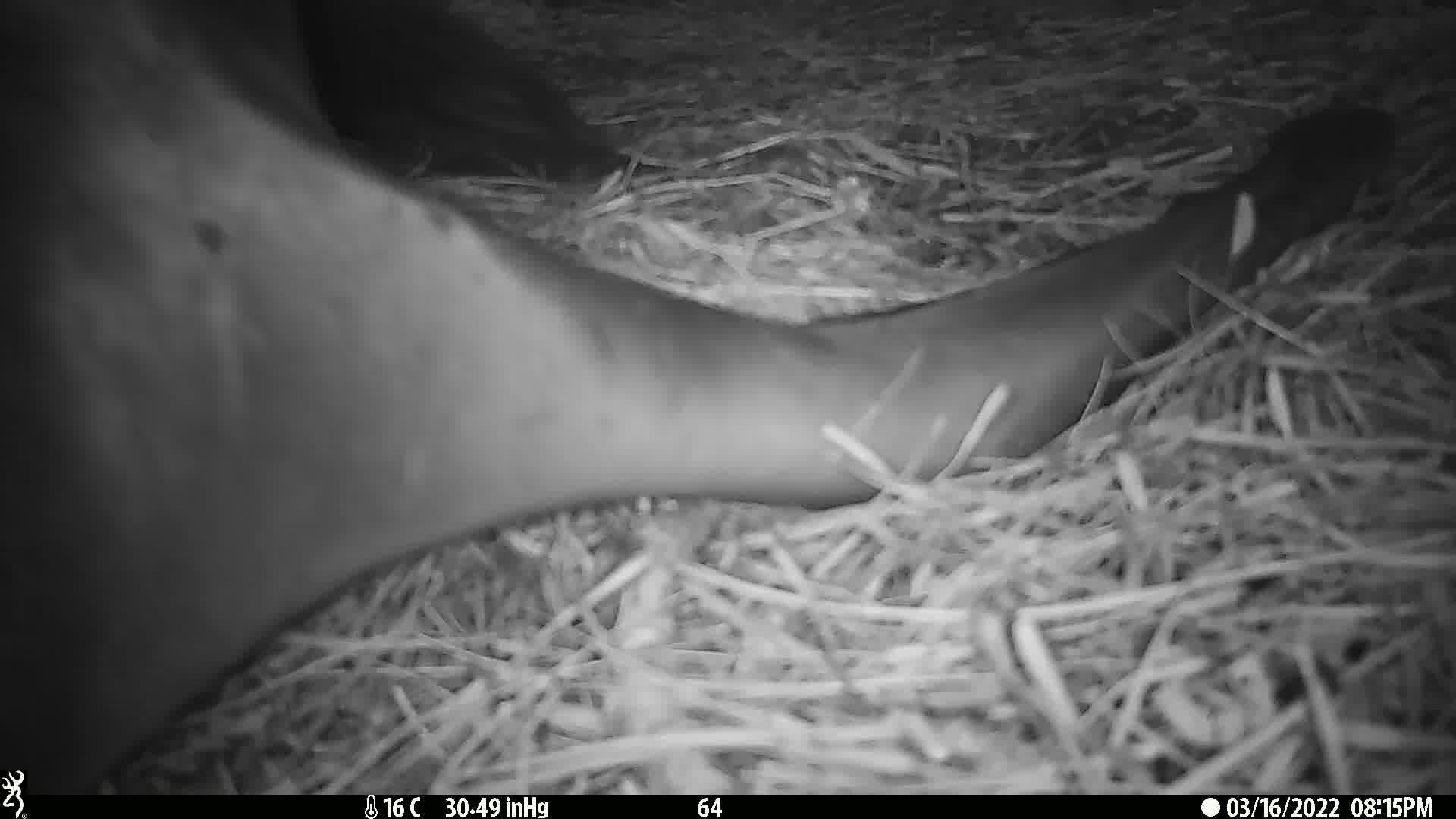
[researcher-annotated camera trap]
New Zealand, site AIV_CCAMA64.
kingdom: Animalia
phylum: Chordata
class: Mammalia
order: Carnivora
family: Otariidae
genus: Phocarctos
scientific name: Phocarctos hookeri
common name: new zealand sea lion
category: sealion